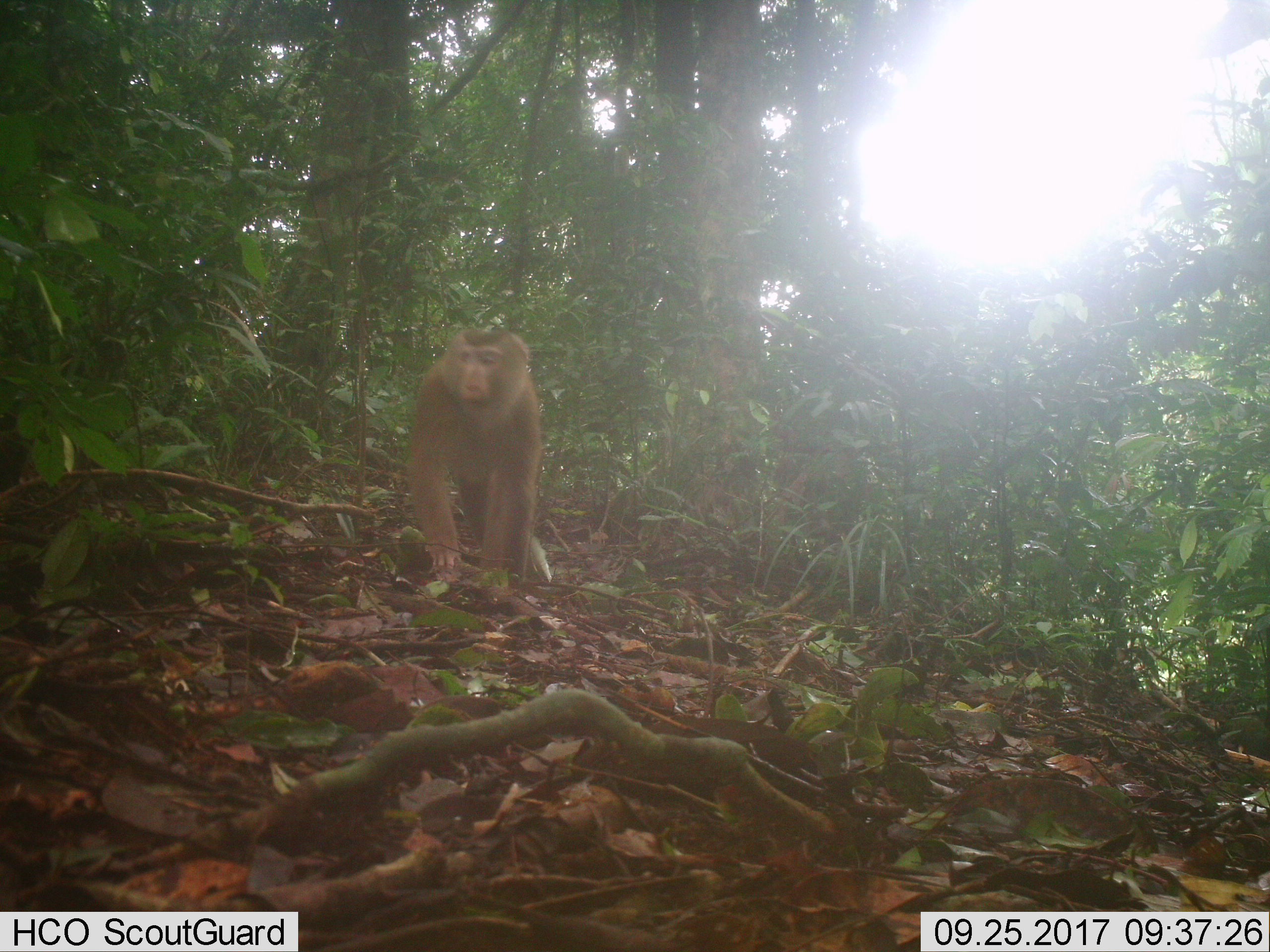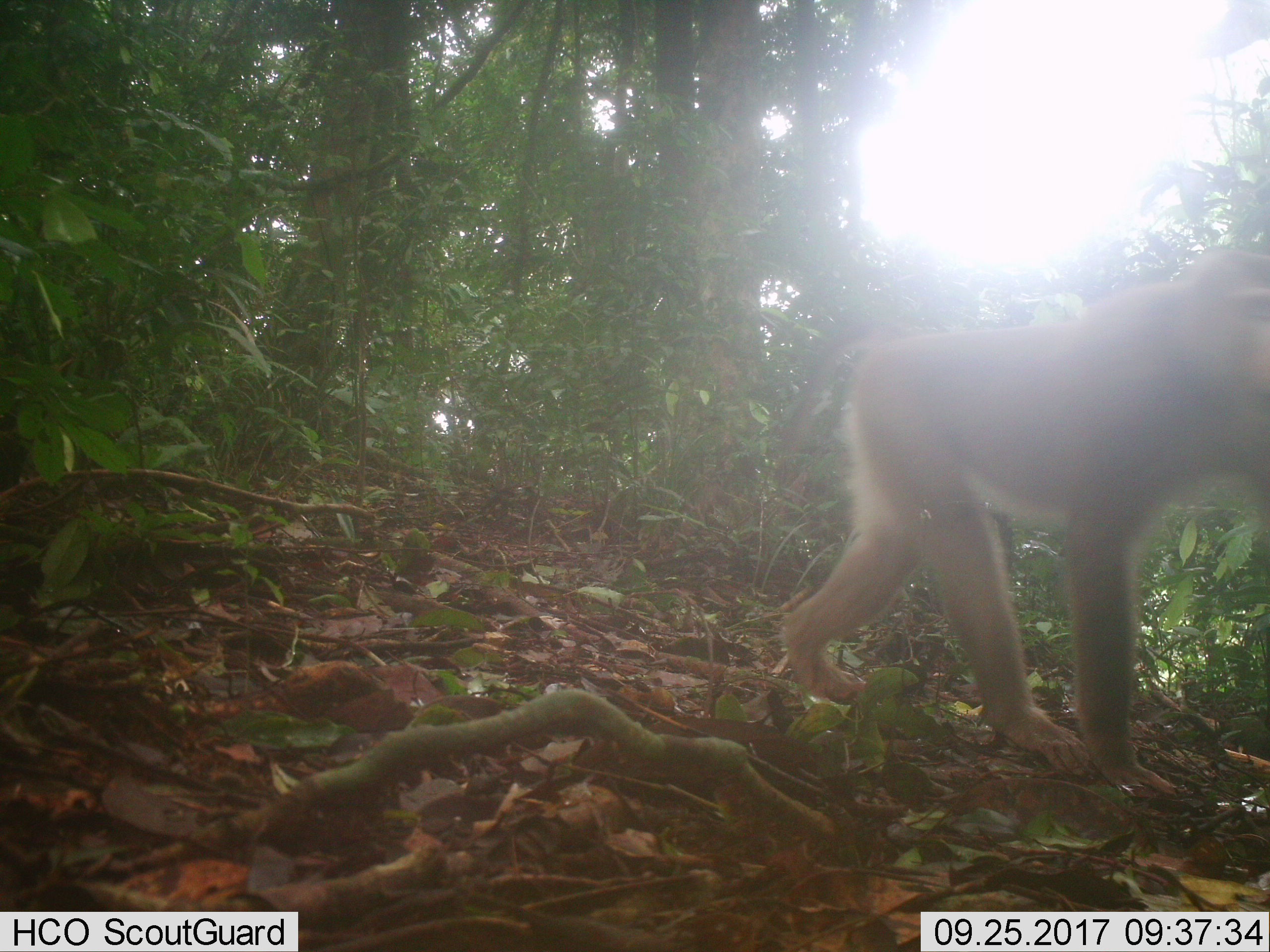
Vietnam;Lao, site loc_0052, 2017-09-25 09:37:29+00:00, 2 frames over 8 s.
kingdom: Animalia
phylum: Chordata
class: Mammalia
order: Primates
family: Cercopithecidae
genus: Macaca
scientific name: Macaca nemestrina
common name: pig-tailed macaque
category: pig tailed macaque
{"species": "pig tailed macaque (pig-tailed macaque) (Macaca nemestrina)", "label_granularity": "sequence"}